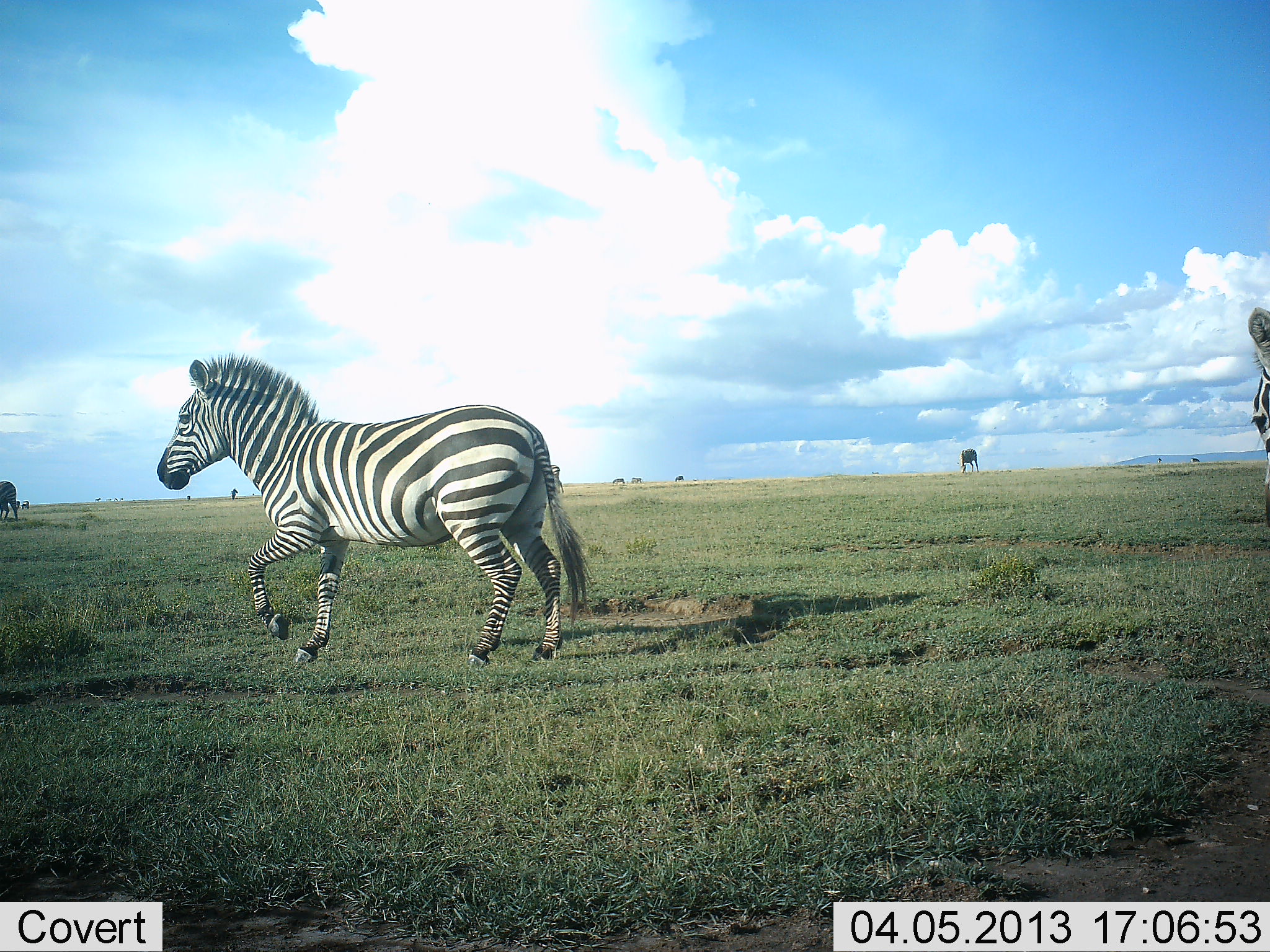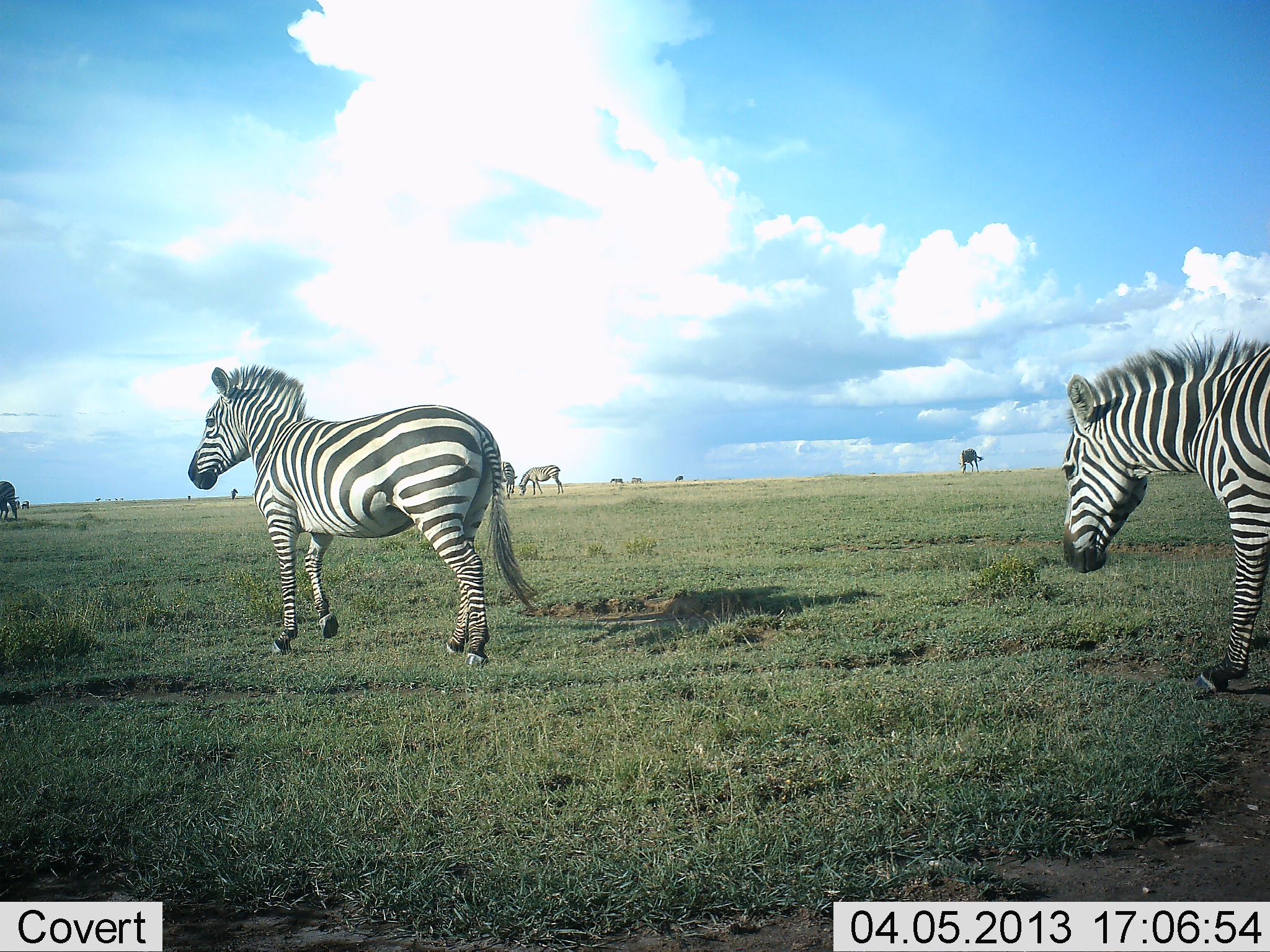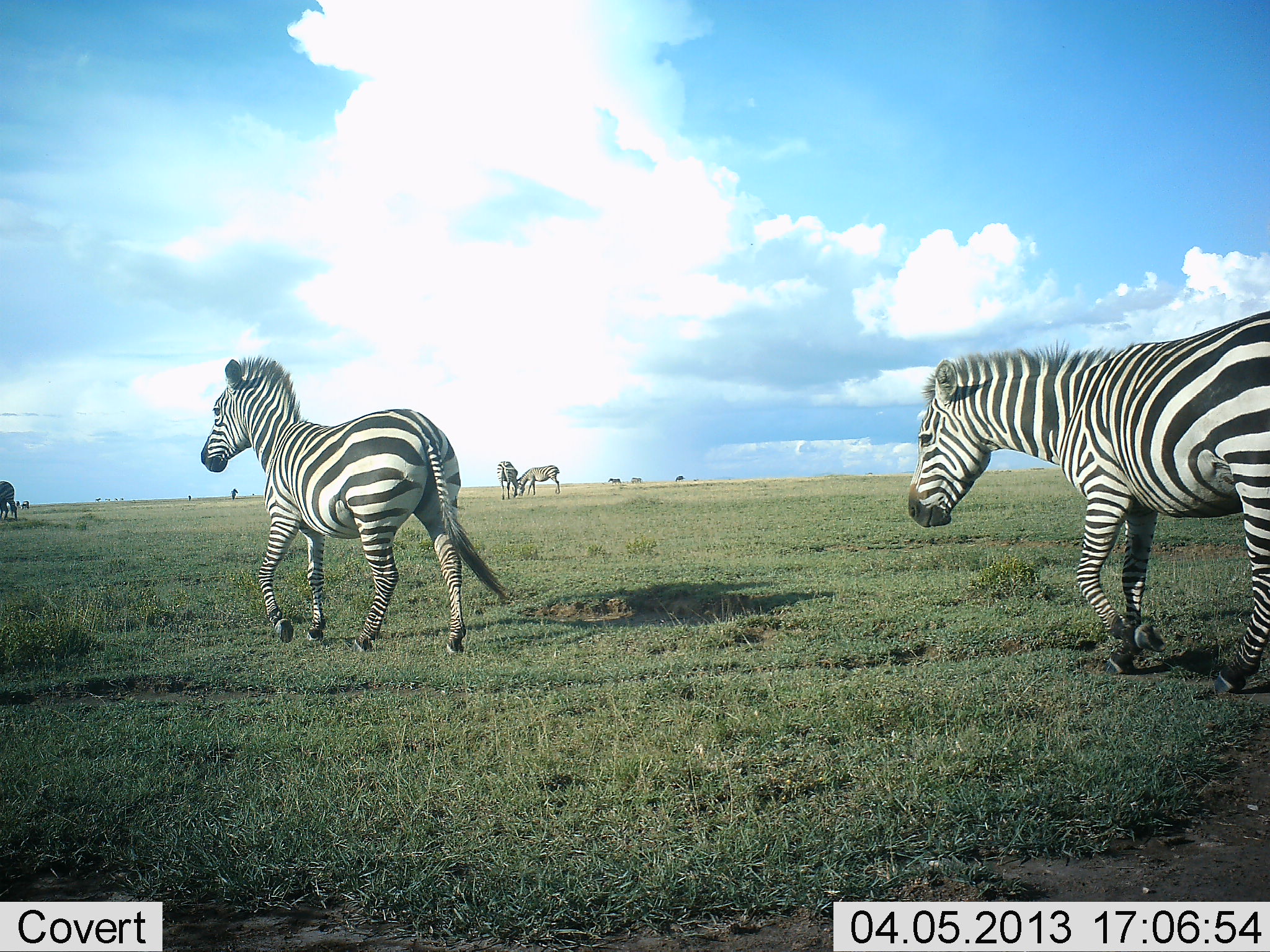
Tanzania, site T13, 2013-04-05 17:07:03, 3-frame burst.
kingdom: Animalia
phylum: Chordata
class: Mammalia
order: Perissodactyla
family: Equidae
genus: Equus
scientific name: Equus quagga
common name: plains zebra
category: zebra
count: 5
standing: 35%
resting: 4%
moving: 91%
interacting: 13%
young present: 4%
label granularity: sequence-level